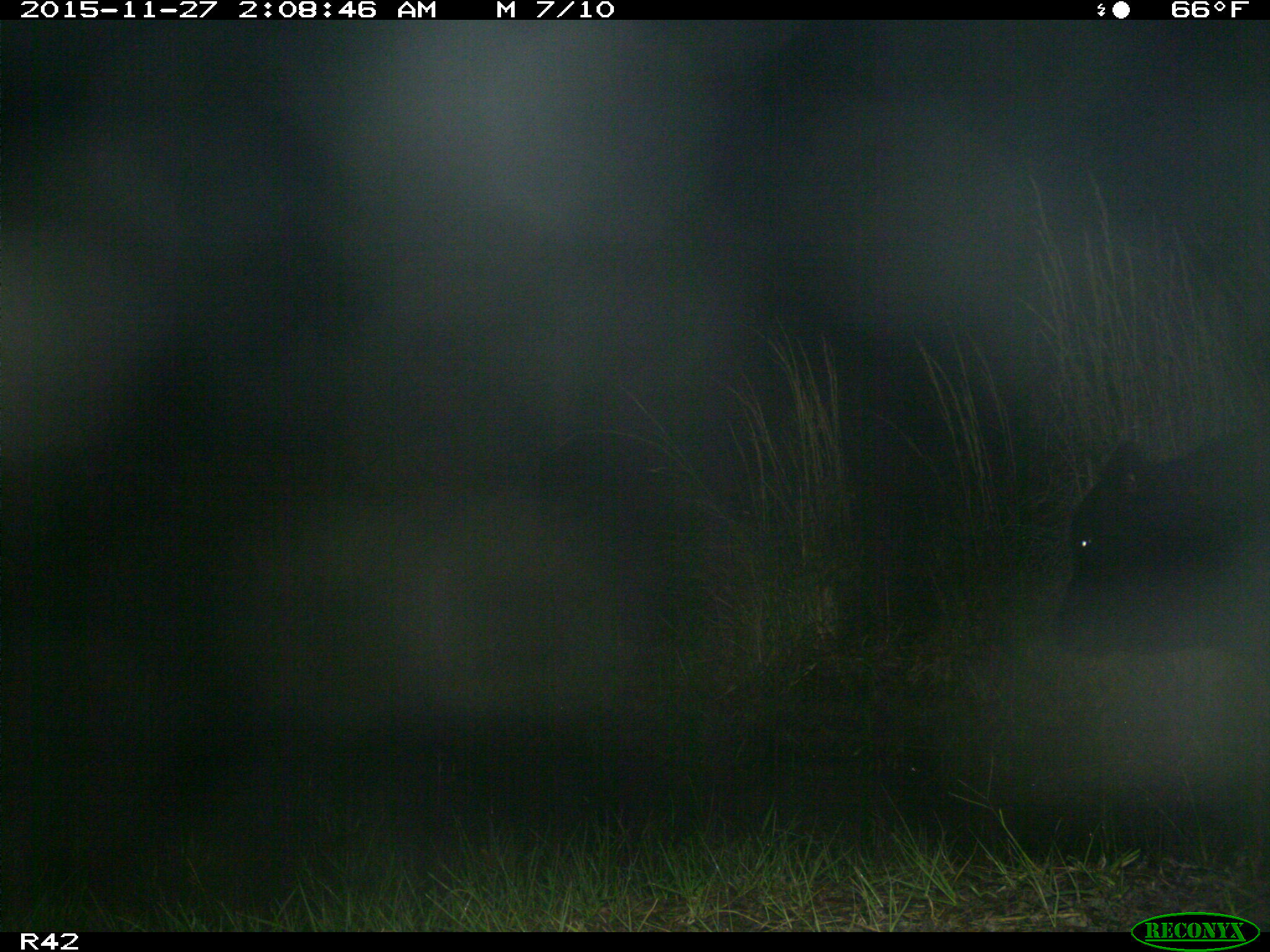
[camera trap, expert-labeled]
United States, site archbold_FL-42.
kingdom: Animalia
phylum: Chordata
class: Mammalia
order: Artiodactyla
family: Bovidae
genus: Bos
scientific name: Bos taurus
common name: domestic cow